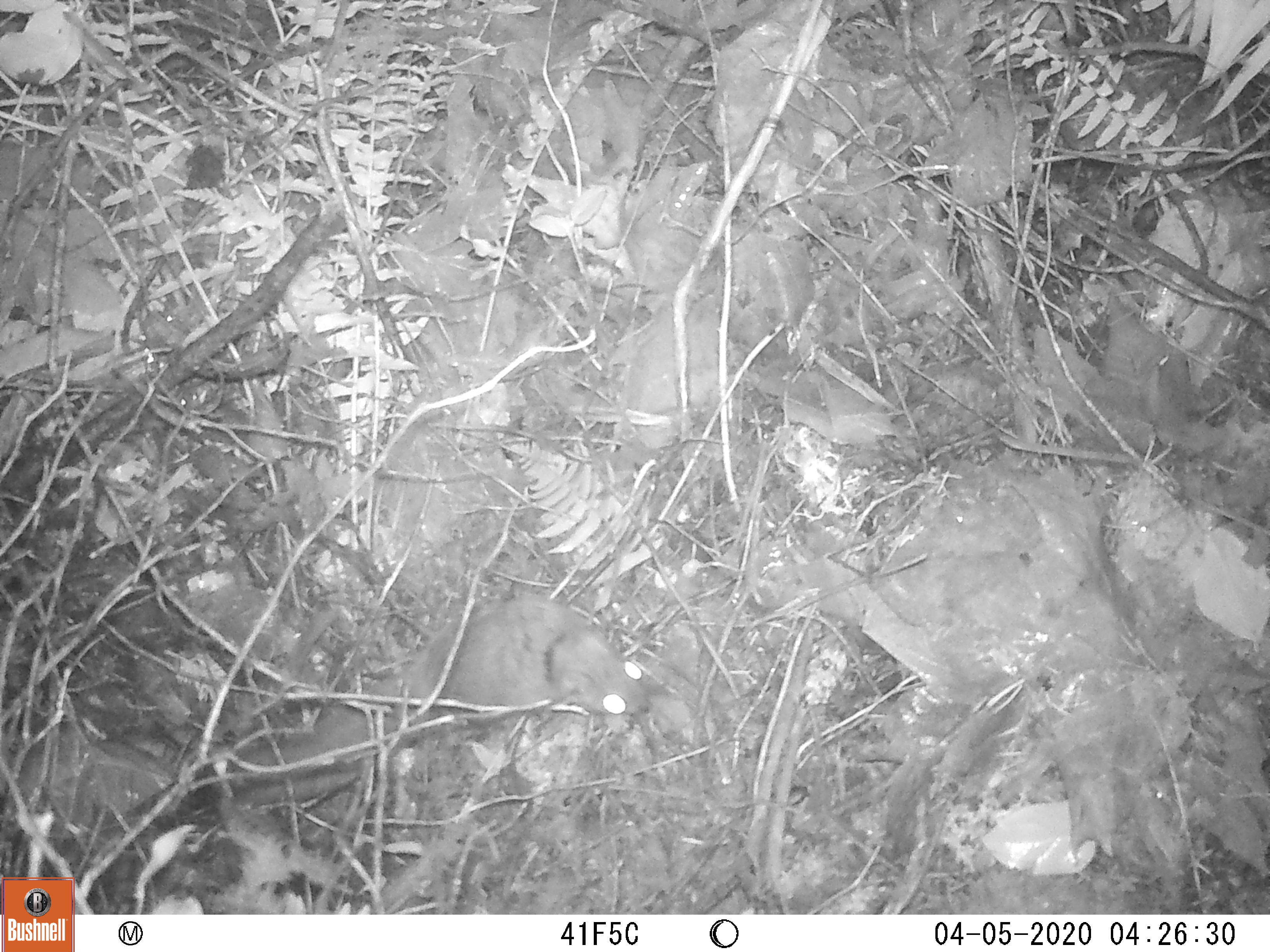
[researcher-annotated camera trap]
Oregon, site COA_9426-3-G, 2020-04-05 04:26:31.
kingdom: Animalia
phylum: Chordata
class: Mammalia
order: Rodentia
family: Sciuridae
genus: Tamiasciurus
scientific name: Tamiasciurus douglasii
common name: douglas squirrel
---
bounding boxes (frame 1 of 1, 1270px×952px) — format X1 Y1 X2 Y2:
douglas squirrel: 309 584 657 723